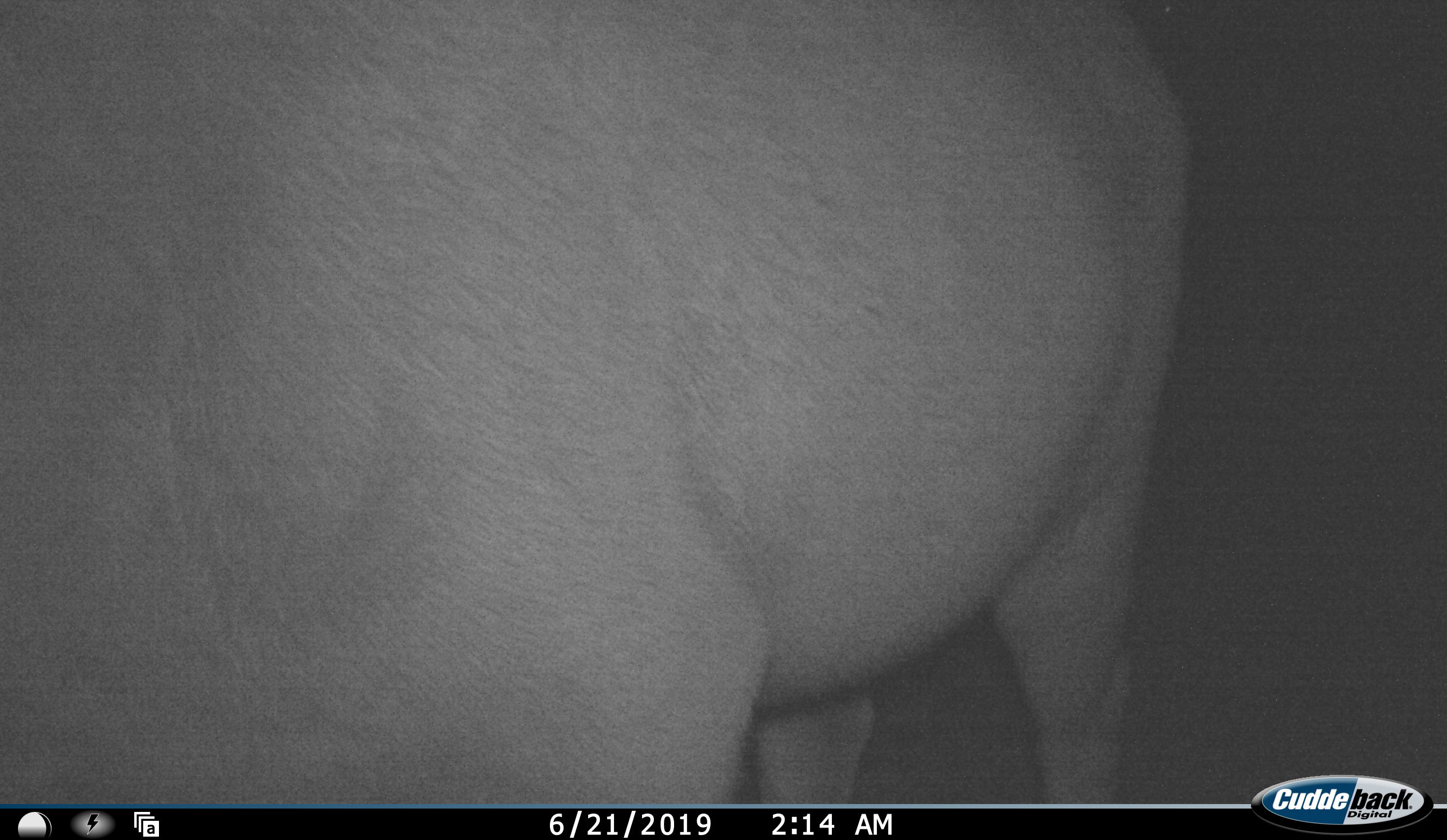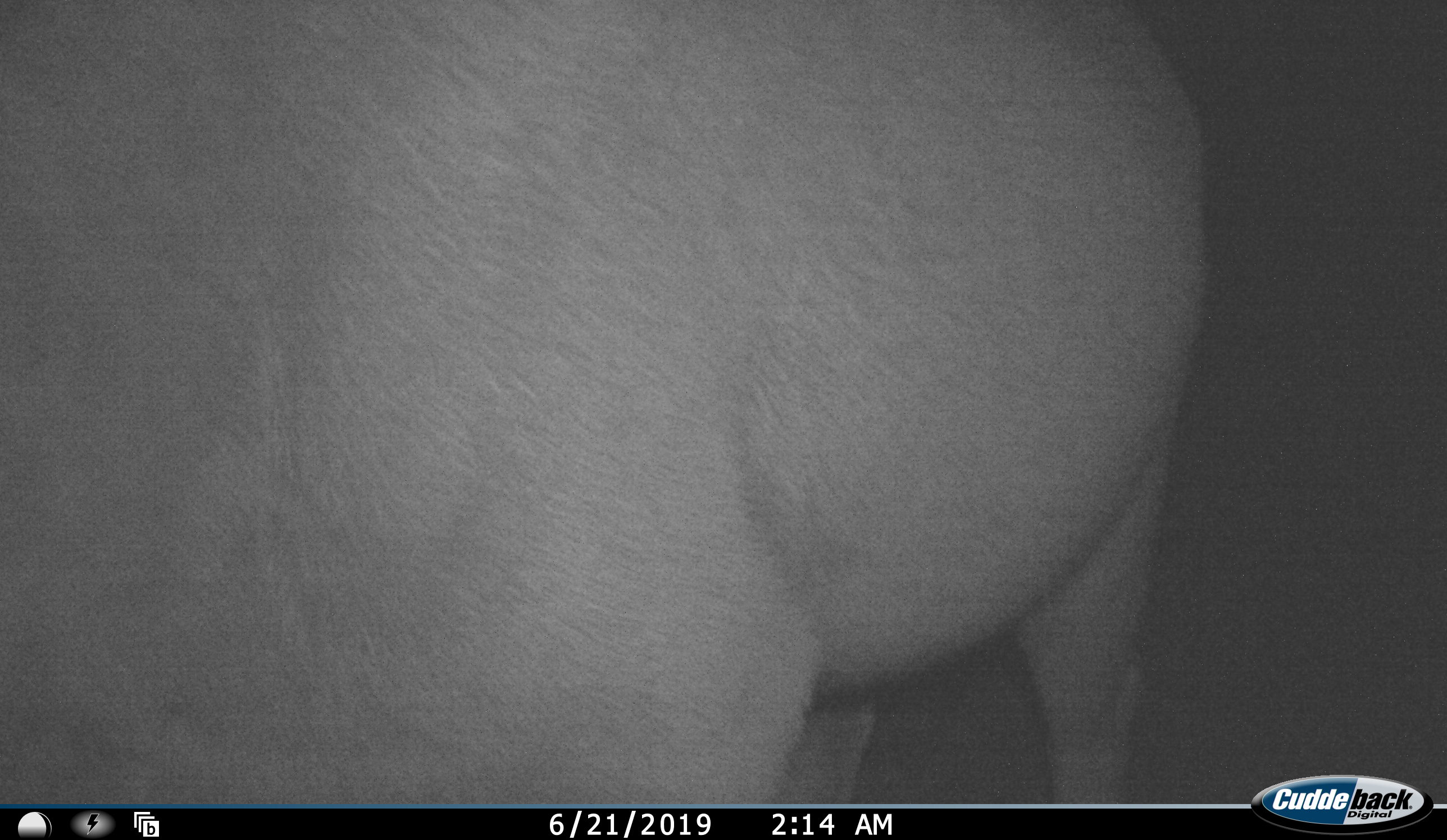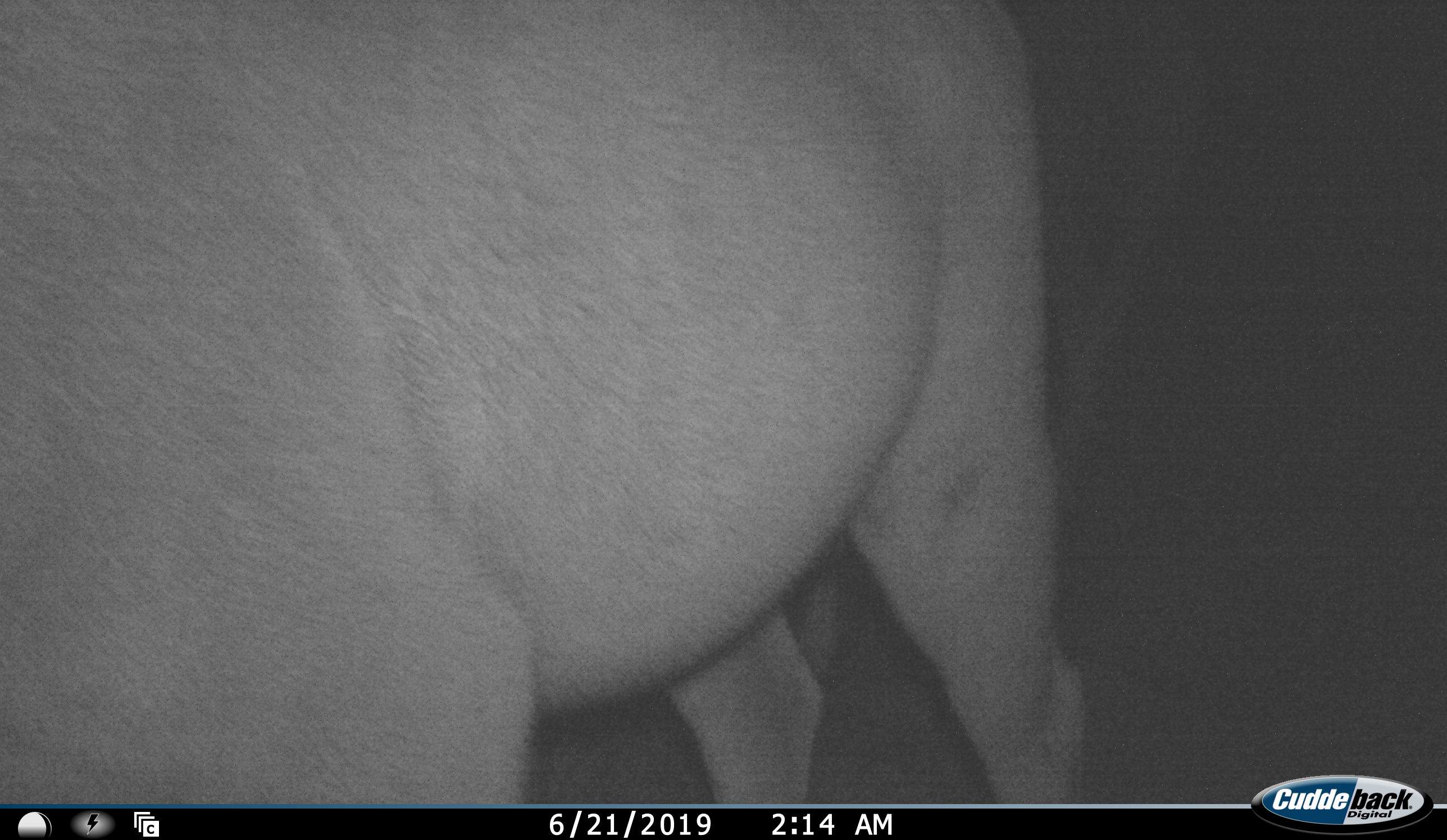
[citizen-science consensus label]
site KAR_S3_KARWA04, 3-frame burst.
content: unidentified animal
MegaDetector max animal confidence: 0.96